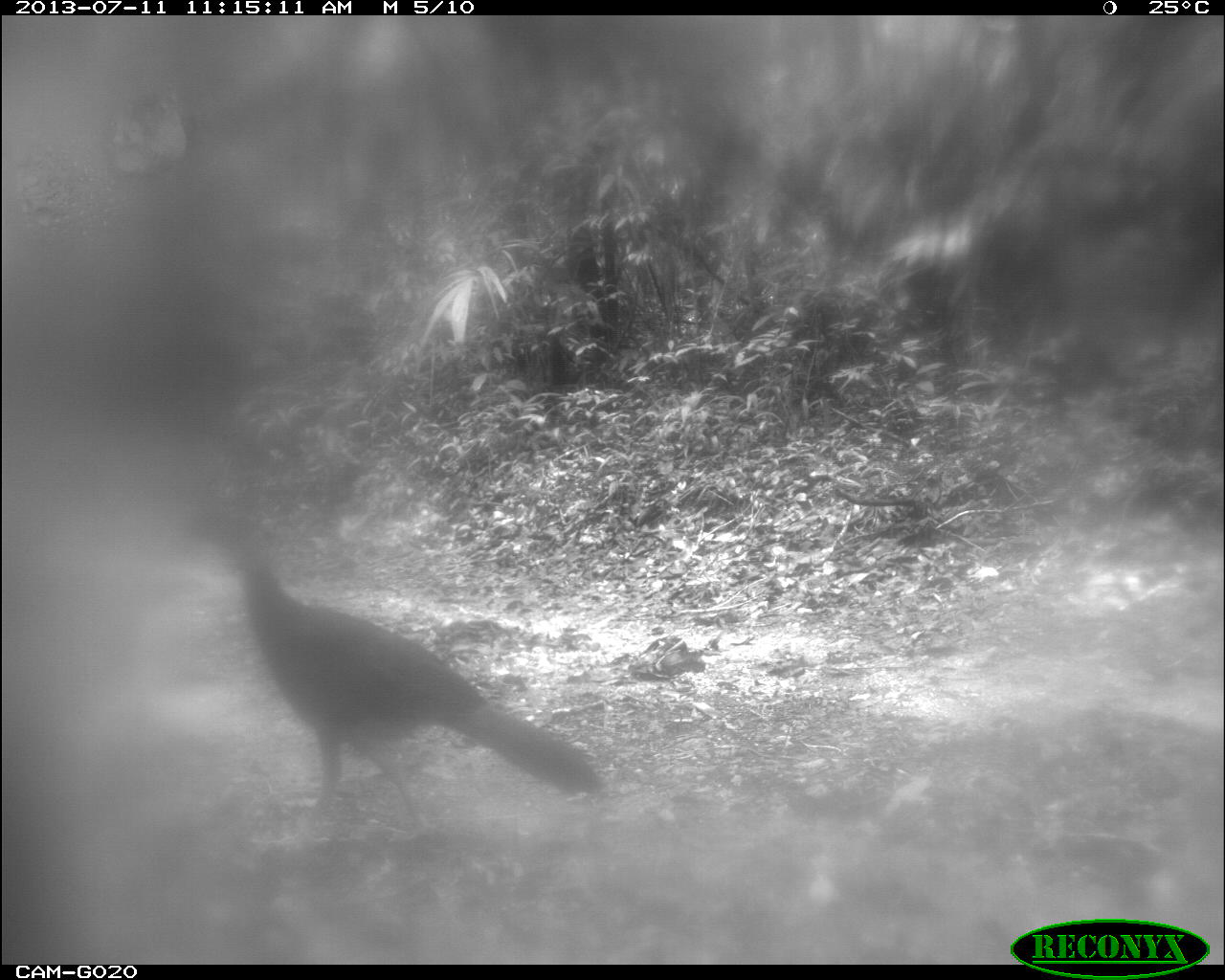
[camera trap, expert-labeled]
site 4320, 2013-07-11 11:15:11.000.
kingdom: Animalia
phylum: Chordata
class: Aves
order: Galliformes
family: Cracidae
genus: Crax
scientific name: Crax rubra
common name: great curassow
Crax rubra (great curassow), count 1, sex female.